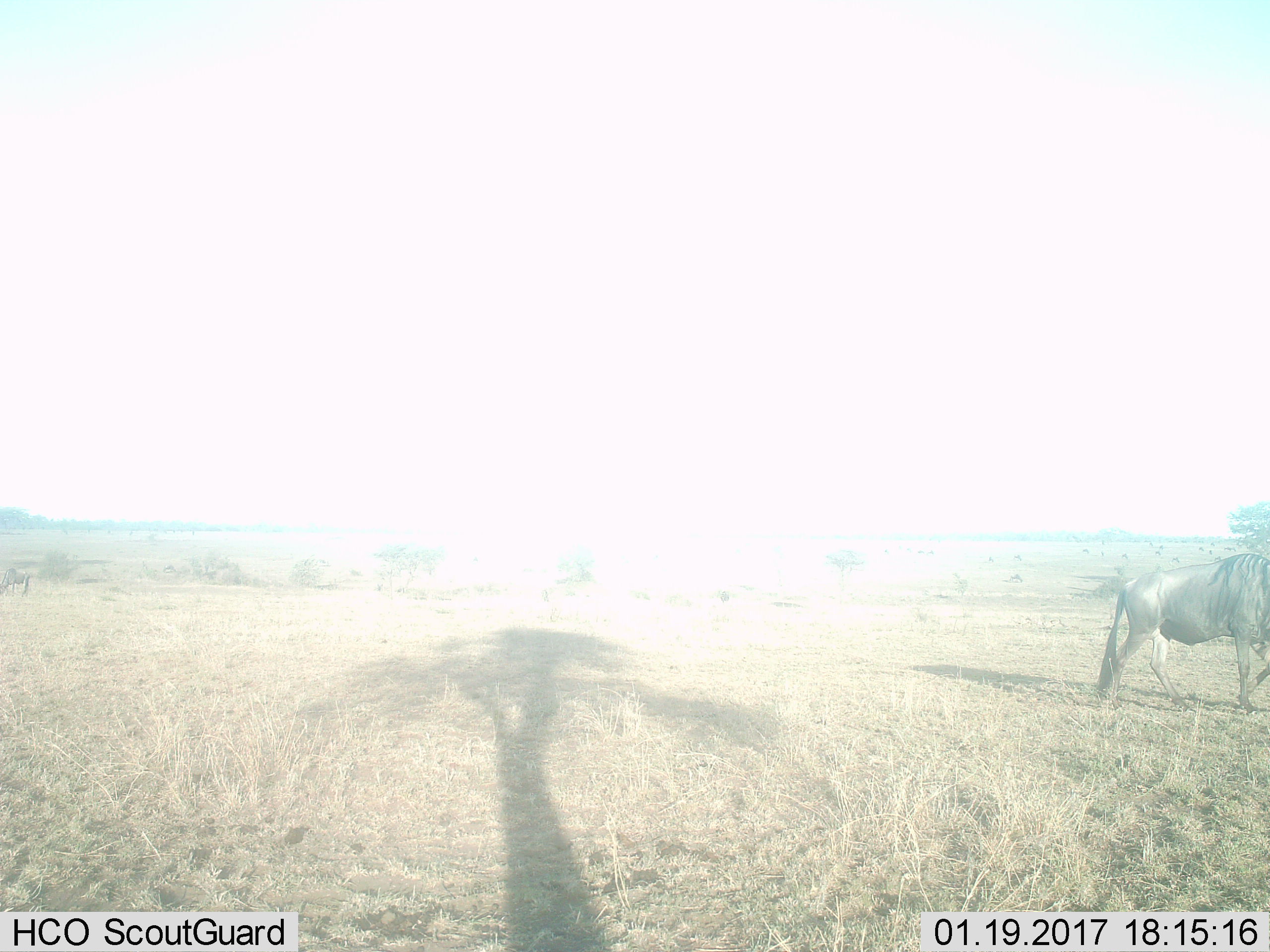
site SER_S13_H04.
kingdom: Animalia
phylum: Chordata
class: Mammalia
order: Artiodactyla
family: Bovidae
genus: Connochaetes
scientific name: Connochaetes taurinus taurinus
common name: blue wildebeest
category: wildebeestblue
Wildebeestblue (blue wildebeest) (Connochaetes taurinus taurinus), count 1. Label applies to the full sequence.